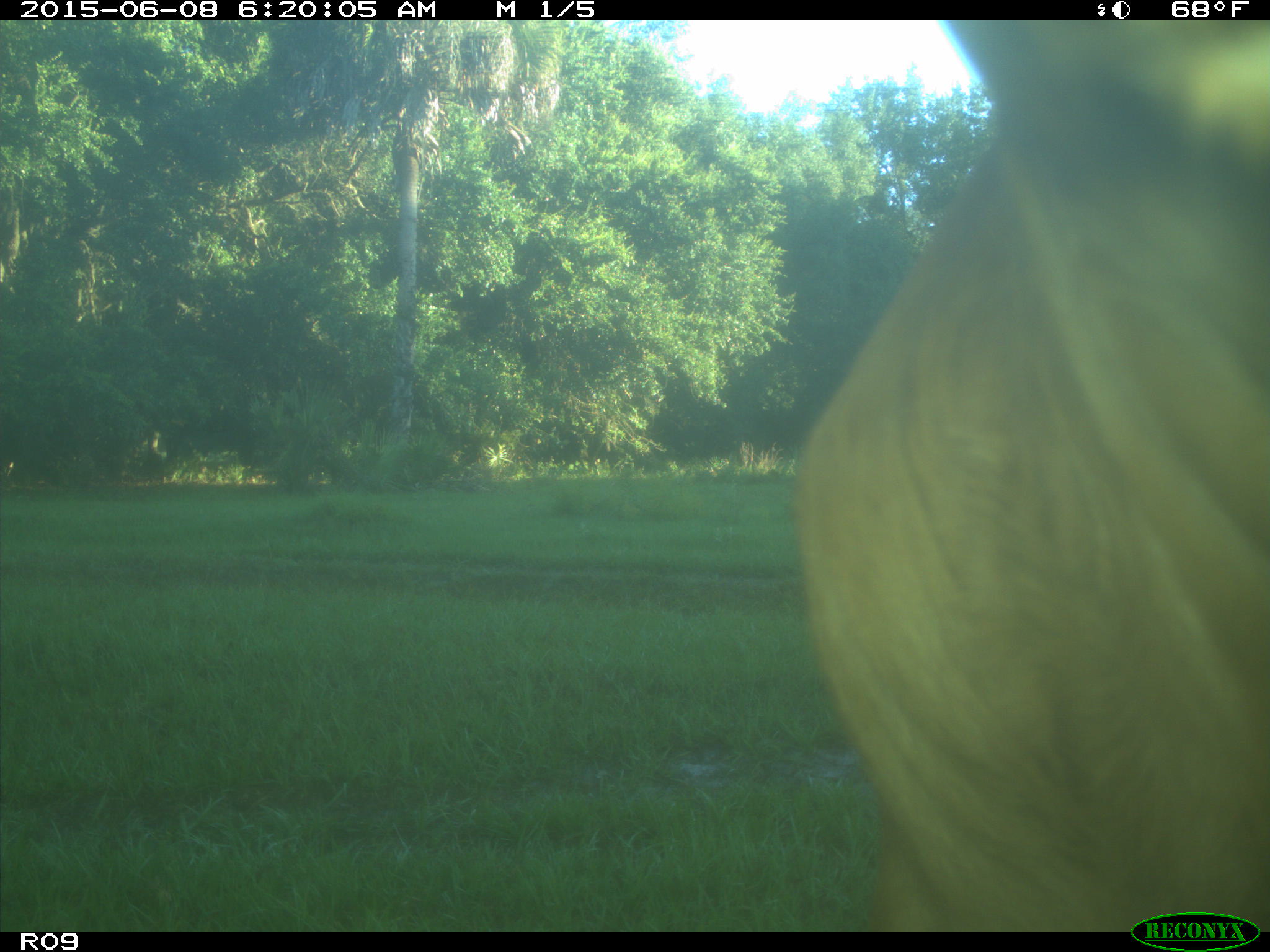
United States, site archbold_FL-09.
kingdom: Animalia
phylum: Chordata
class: Mammalia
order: Artiodactyla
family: Bovidae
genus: Bos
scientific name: Bos taurus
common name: domestic cow